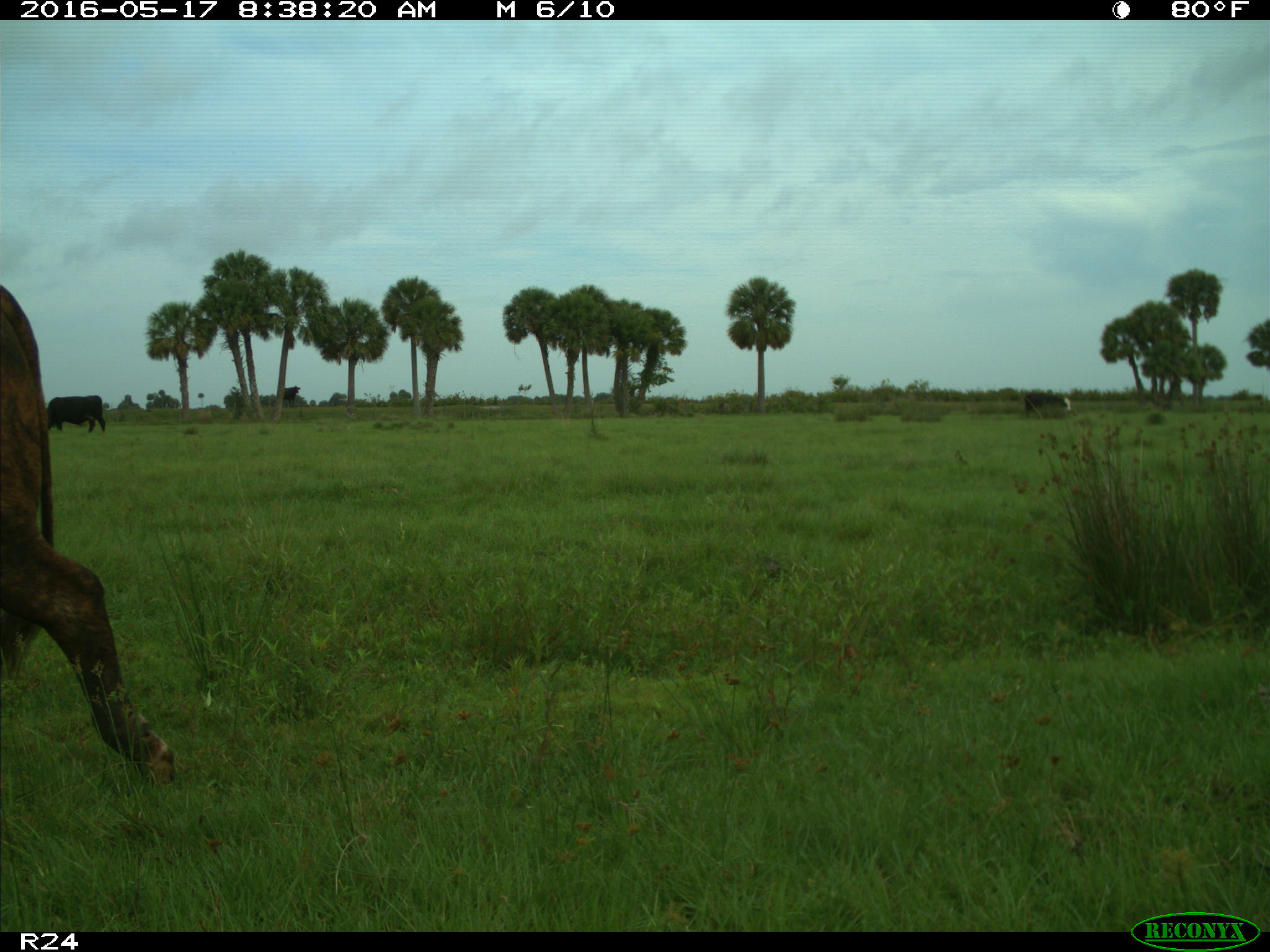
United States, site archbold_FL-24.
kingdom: Animalia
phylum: Chordata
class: Mammalia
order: Artiodactyla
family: Bovidae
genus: Bos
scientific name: Bos taurus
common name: domestic cow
Bos taurus (domestic cow).